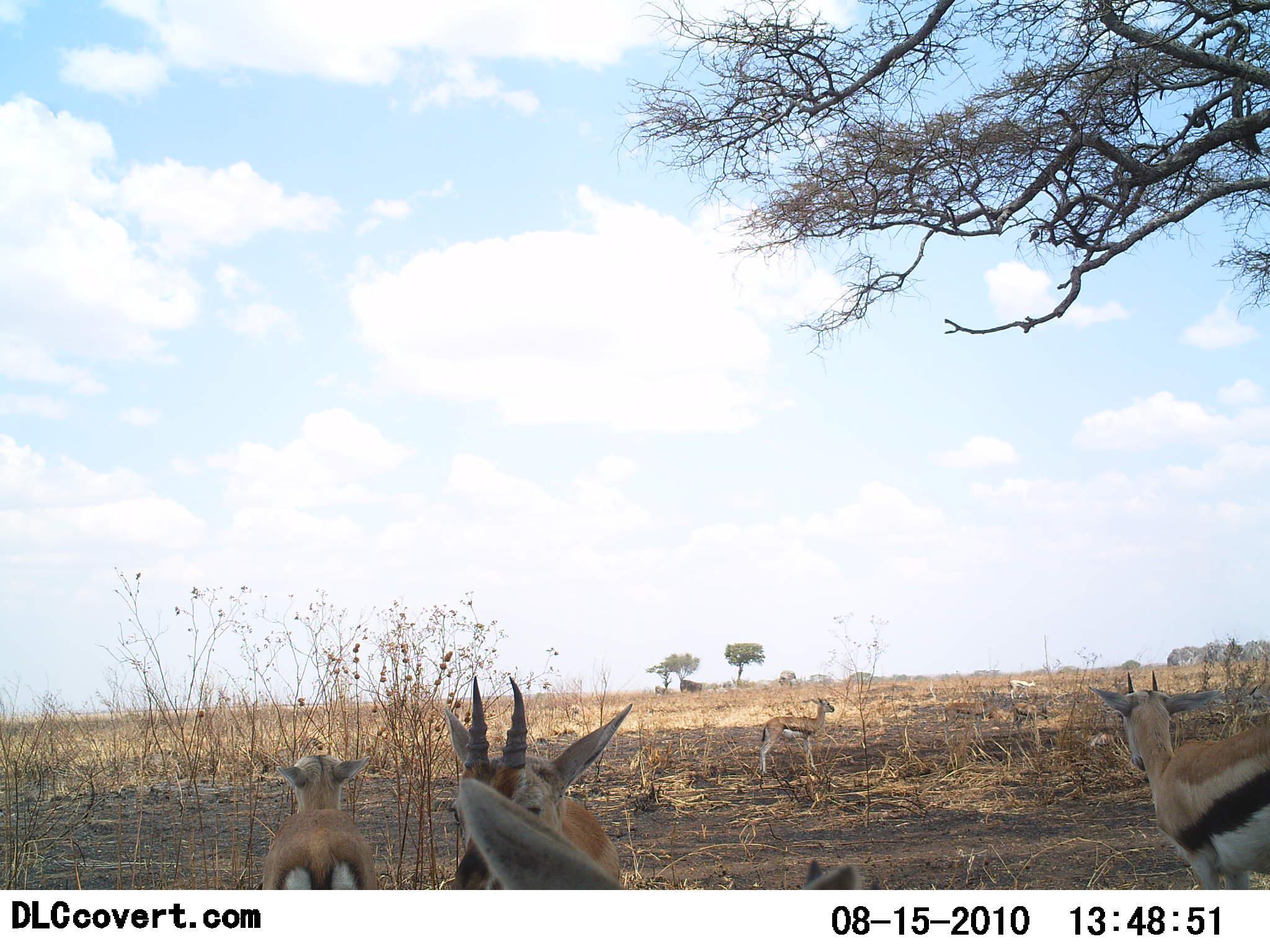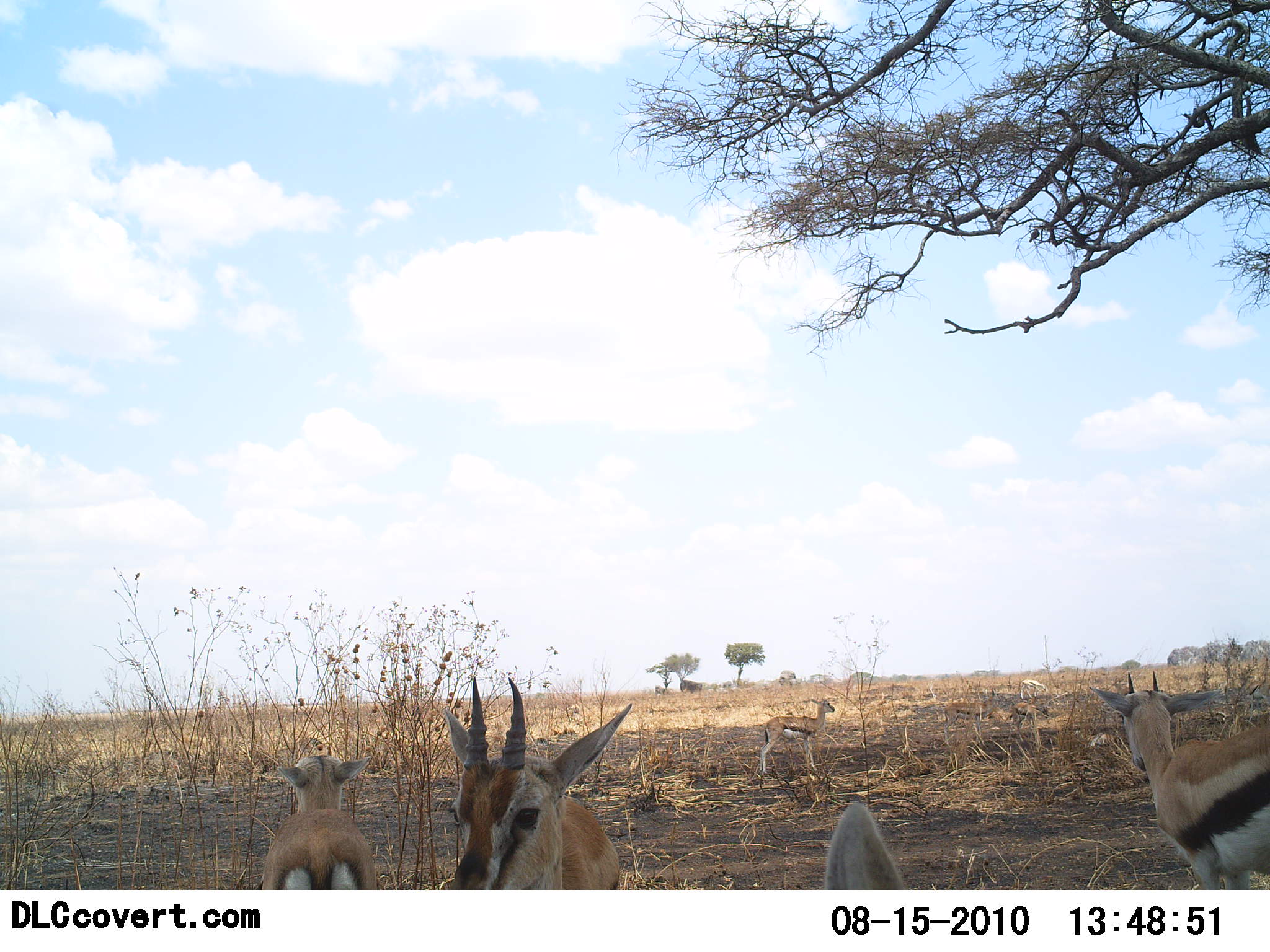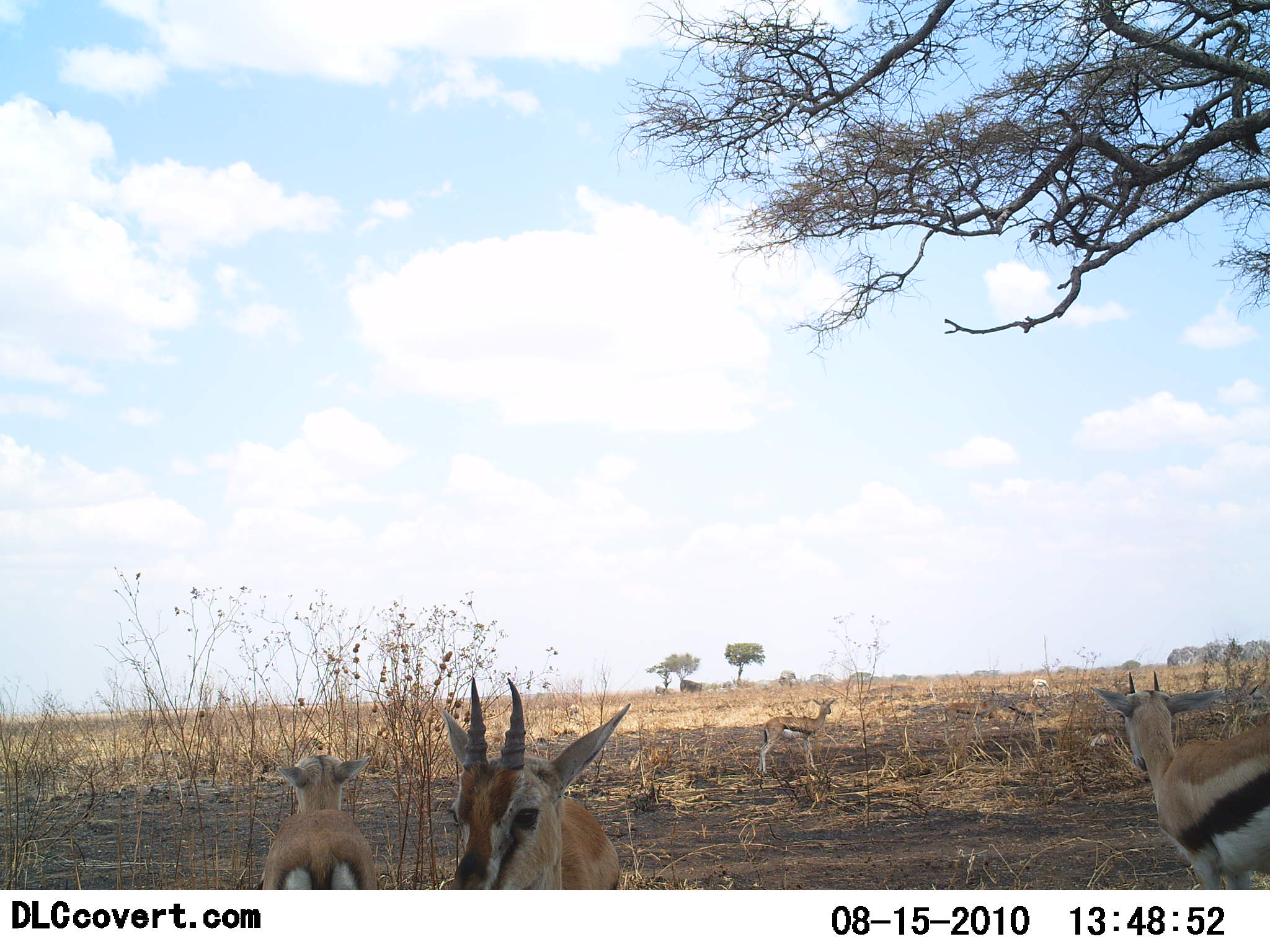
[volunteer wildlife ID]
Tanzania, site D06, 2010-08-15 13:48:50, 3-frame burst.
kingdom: Animalia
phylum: Chordata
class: Mammalia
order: Artiodactyla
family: Bovidae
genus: Eudorcas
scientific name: Eudorcas thomsonii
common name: thomson's gazelle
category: gazellethomsons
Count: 5.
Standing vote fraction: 87%.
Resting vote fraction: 20%.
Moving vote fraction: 7%.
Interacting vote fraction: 0%.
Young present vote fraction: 7%.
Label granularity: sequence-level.